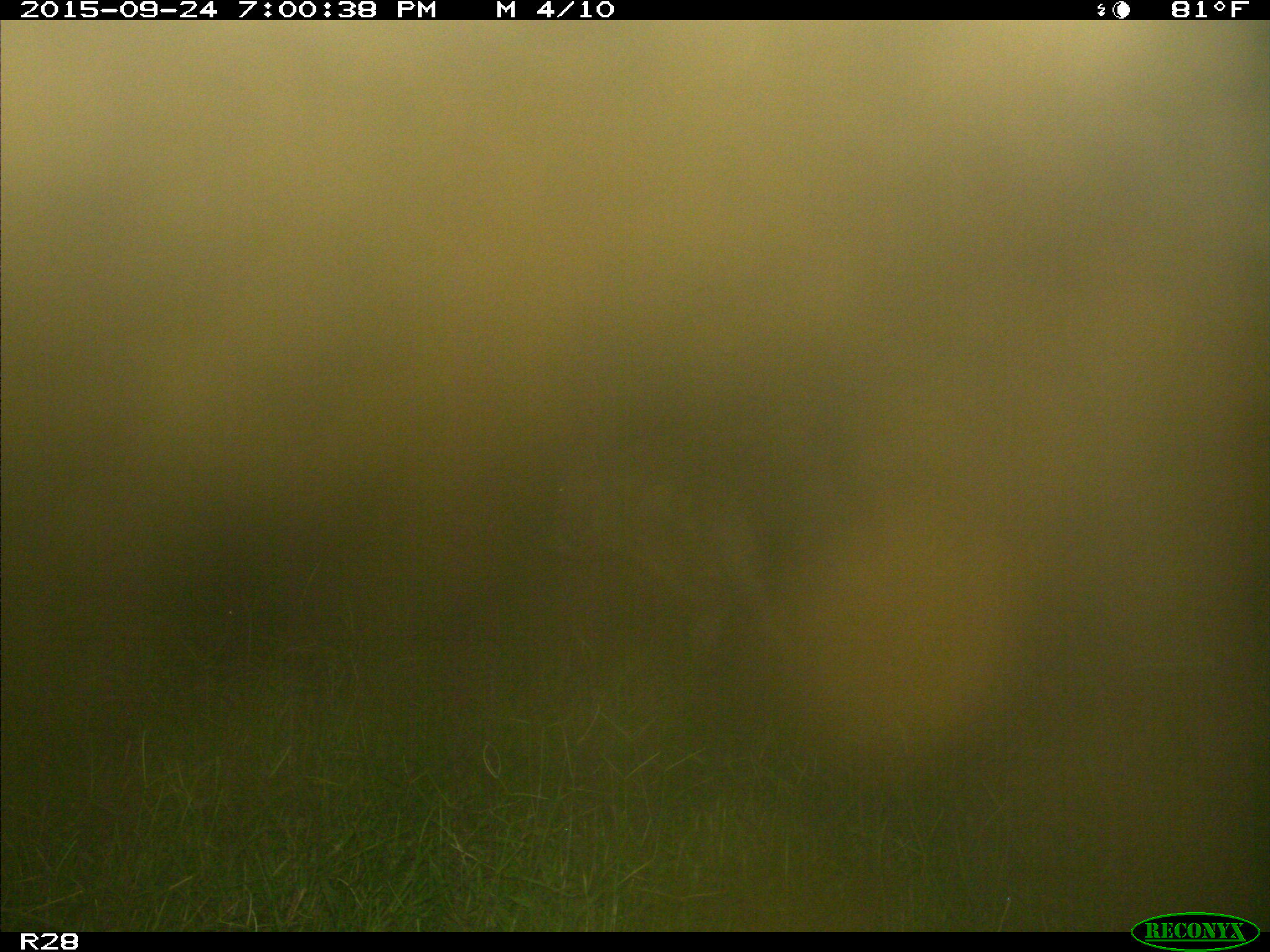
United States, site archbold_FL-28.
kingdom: Animalia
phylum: Chordata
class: Mammalia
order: Artiodactyla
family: Bovidae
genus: Bos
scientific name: Bos taurus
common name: domestic cow